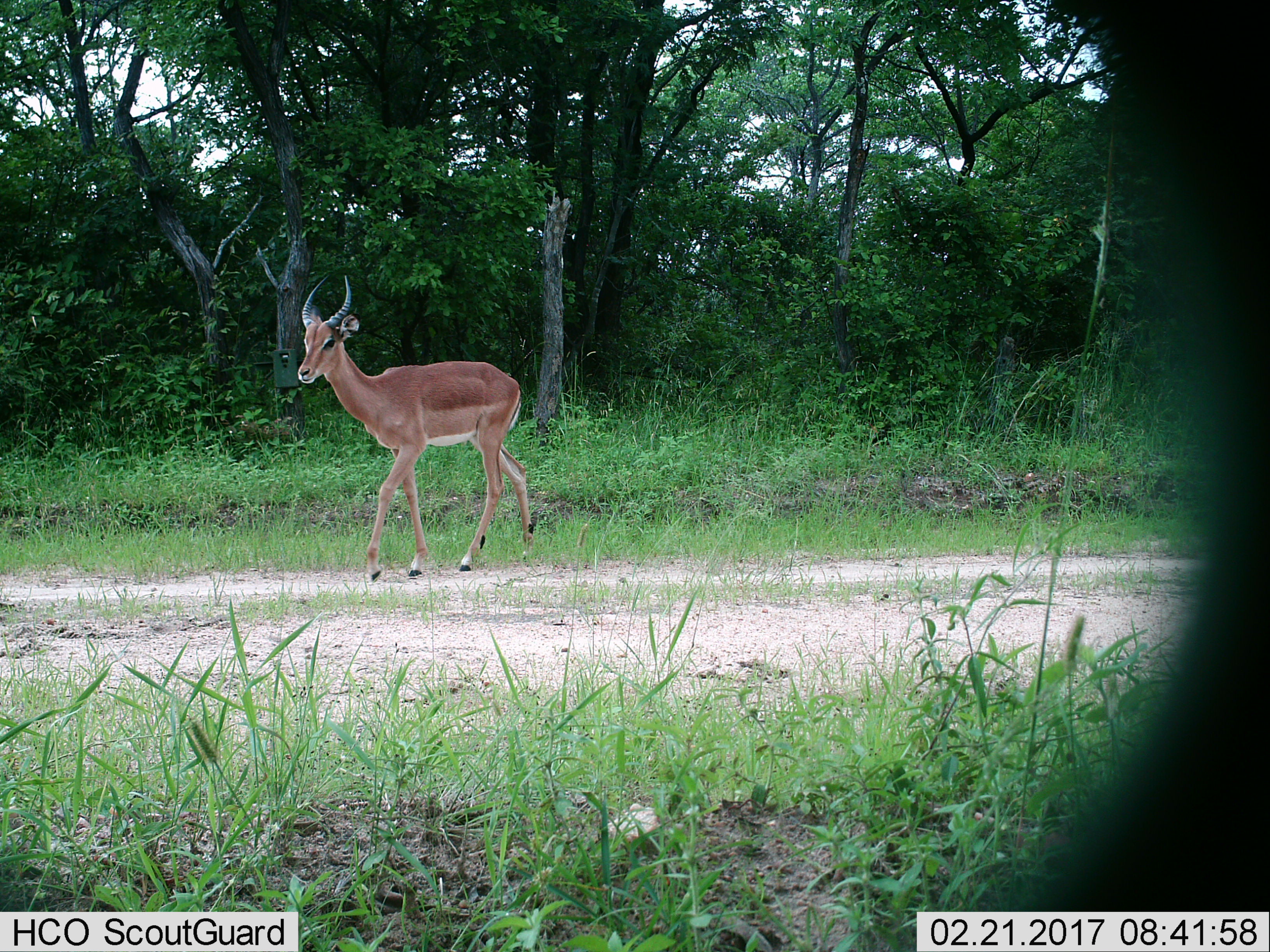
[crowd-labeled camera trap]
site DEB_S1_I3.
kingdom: Animalia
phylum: Chordata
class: Mammalia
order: Artiodactyla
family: Bovidae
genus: Aepyceros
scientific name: Aepyceros melampus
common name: impala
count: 1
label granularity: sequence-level